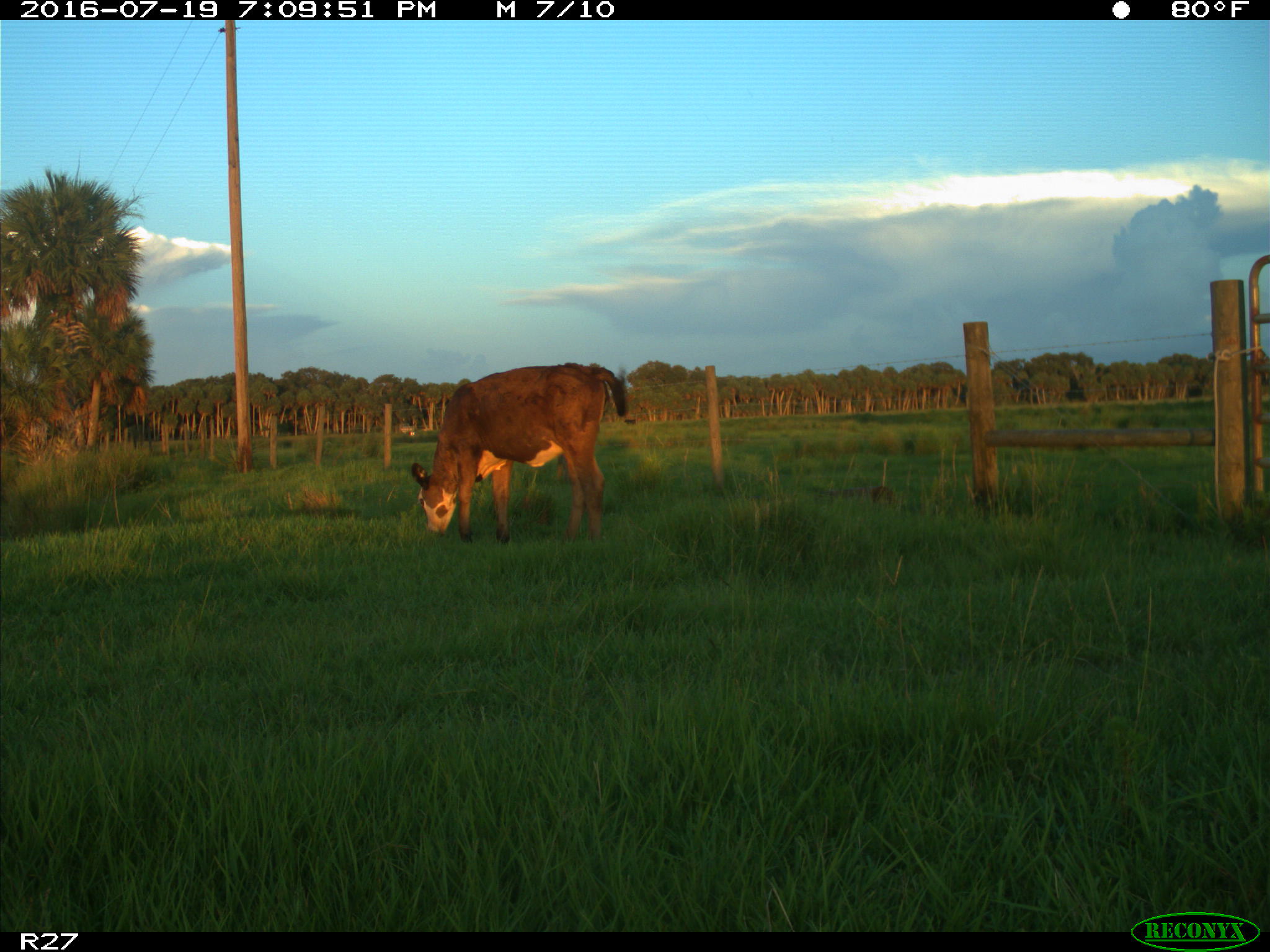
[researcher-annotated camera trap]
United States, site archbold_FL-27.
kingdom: Animalia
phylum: Chordata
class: Mammalia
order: Artiodactyla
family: Bovidae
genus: Bos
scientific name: Bos taurus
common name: domestic cow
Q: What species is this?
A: Bos taurus (domestic cow).